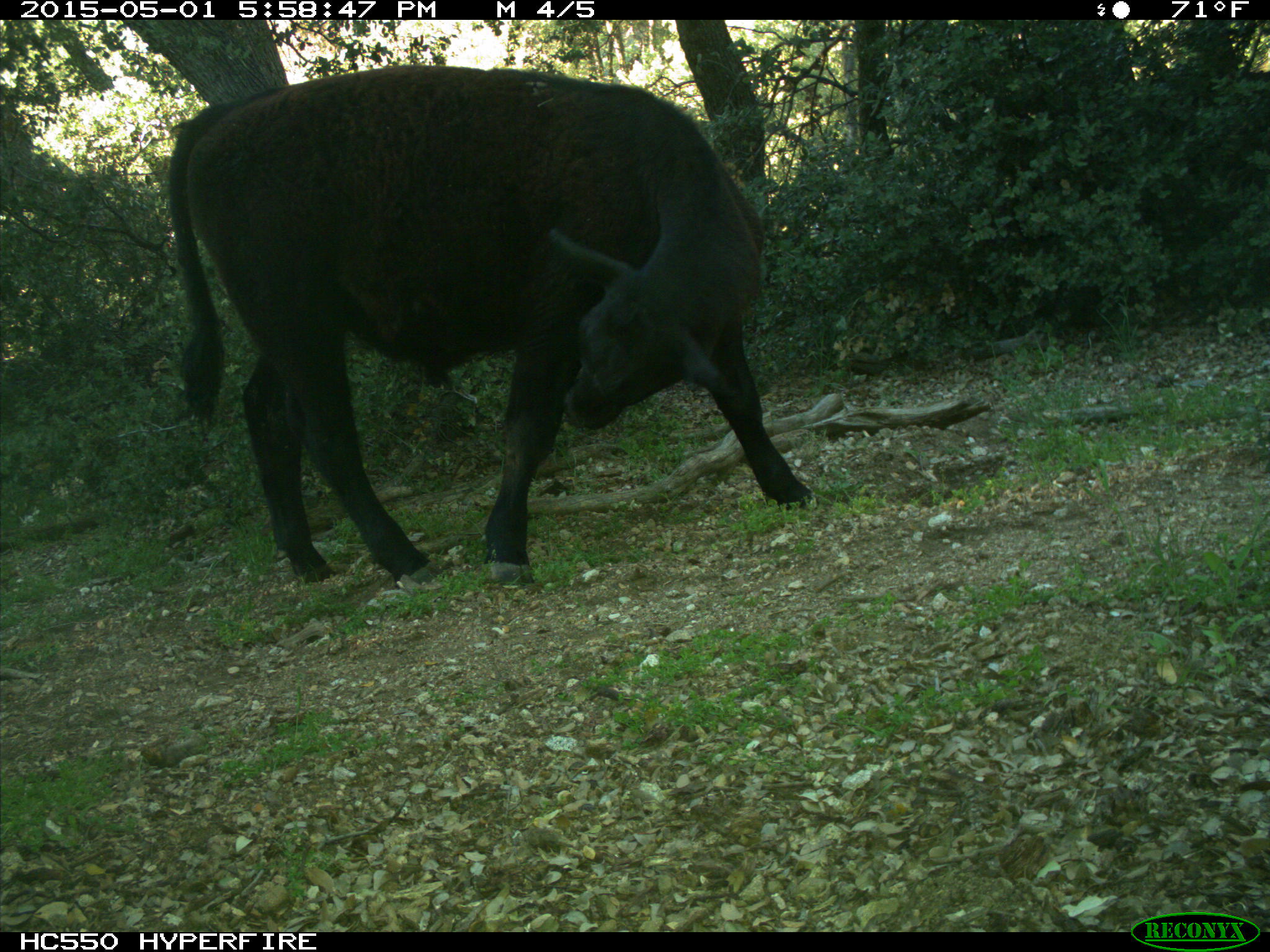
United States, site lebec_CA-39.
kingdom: Animalia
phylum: Chordata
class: Mammalia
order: Artiodactyla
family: Bovidae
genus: Bos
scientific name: Bos taurus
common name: domestic cow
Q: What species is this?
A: Bos taurus (domestic cow).